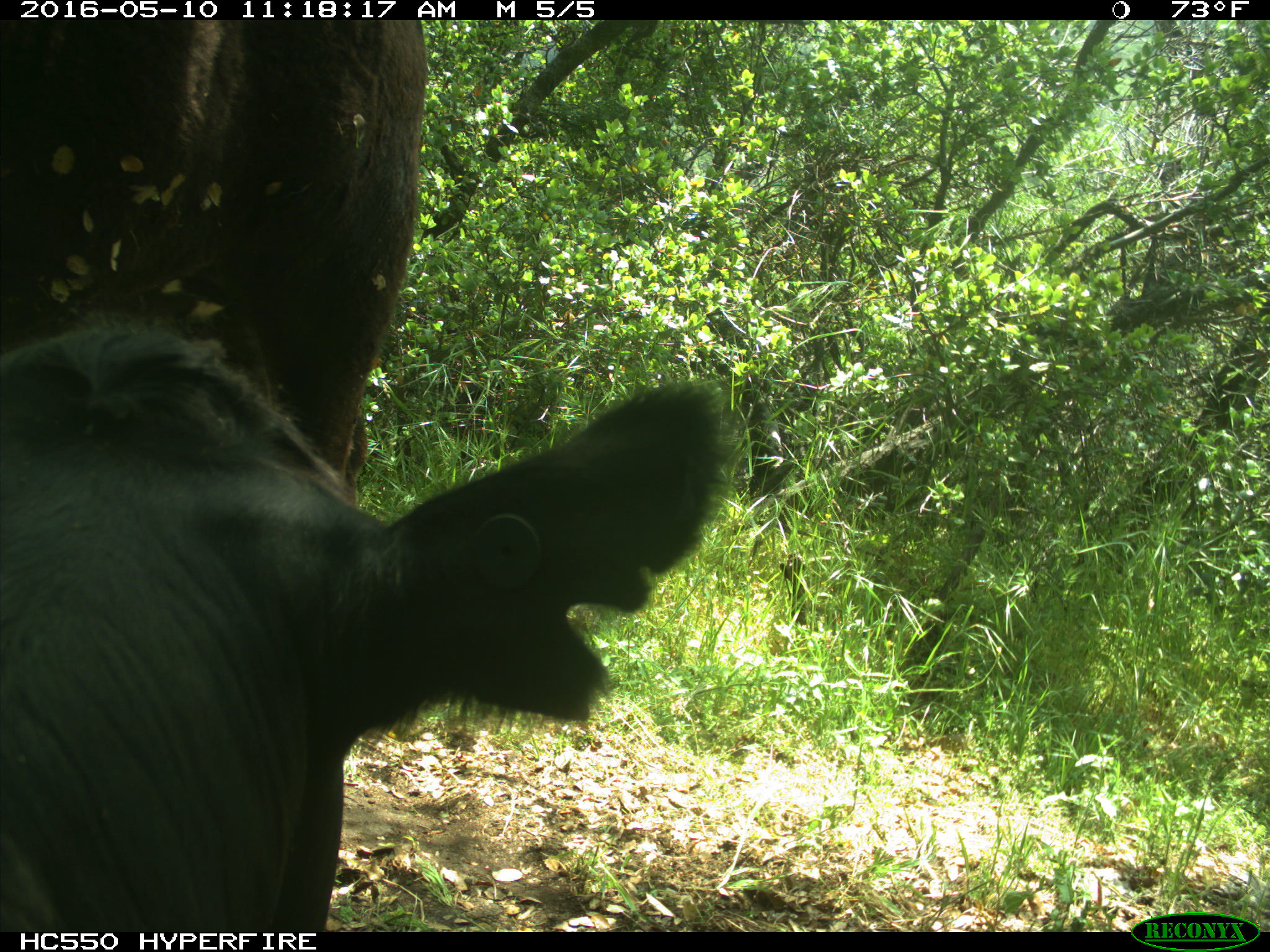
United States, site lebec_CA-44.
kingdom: Animalia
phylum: Chordata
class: Mammalia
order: Artiodactyla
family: Bovidae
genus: Bos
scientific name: Bos taurus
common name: domestic cow